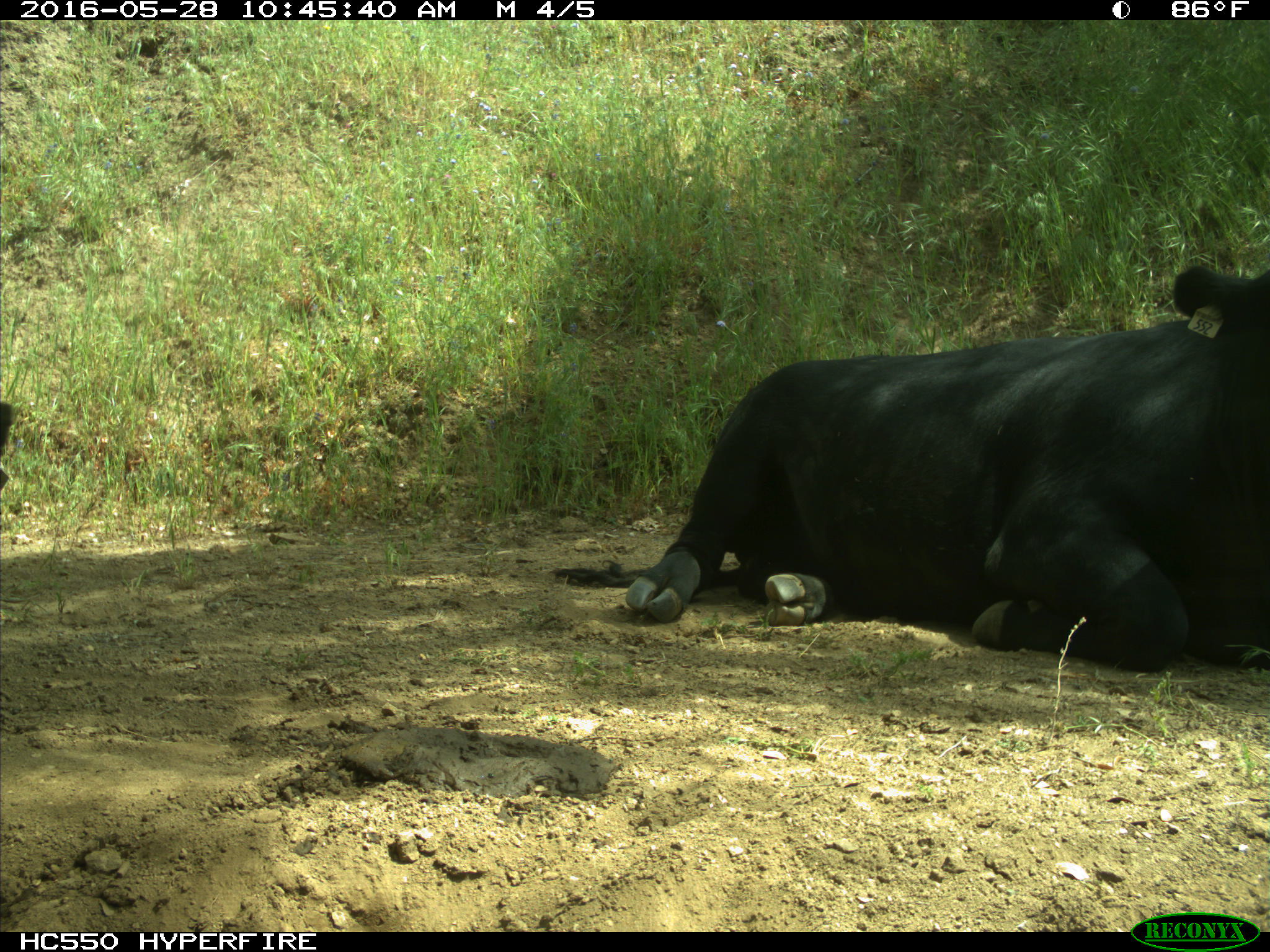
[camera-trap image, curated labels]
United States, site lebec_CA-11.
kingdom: Animalia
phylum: Chordata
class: Mammalia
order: Artiodactyla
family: Bovidae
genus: Bos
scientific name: Bos taurus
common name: domestic cow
Bos taurus (domestic cow).